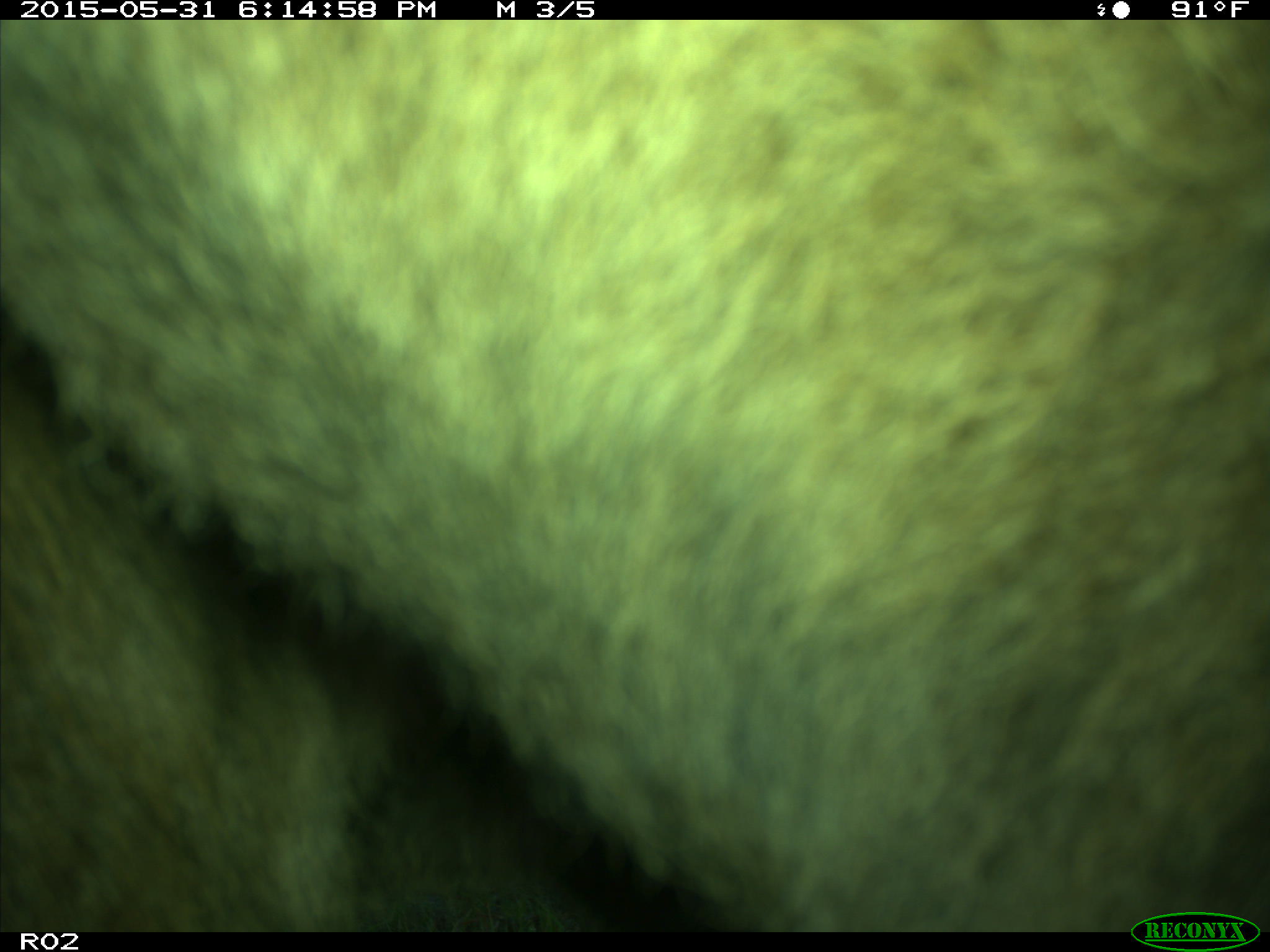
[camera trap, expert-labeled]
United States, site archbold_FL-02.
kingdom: Animalia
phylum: Chordata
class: Mammalia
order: Artiodactyla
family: Bovidae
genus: Bos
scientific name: Bos taurus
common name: domestic cow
Bos taurus (domestic cow).